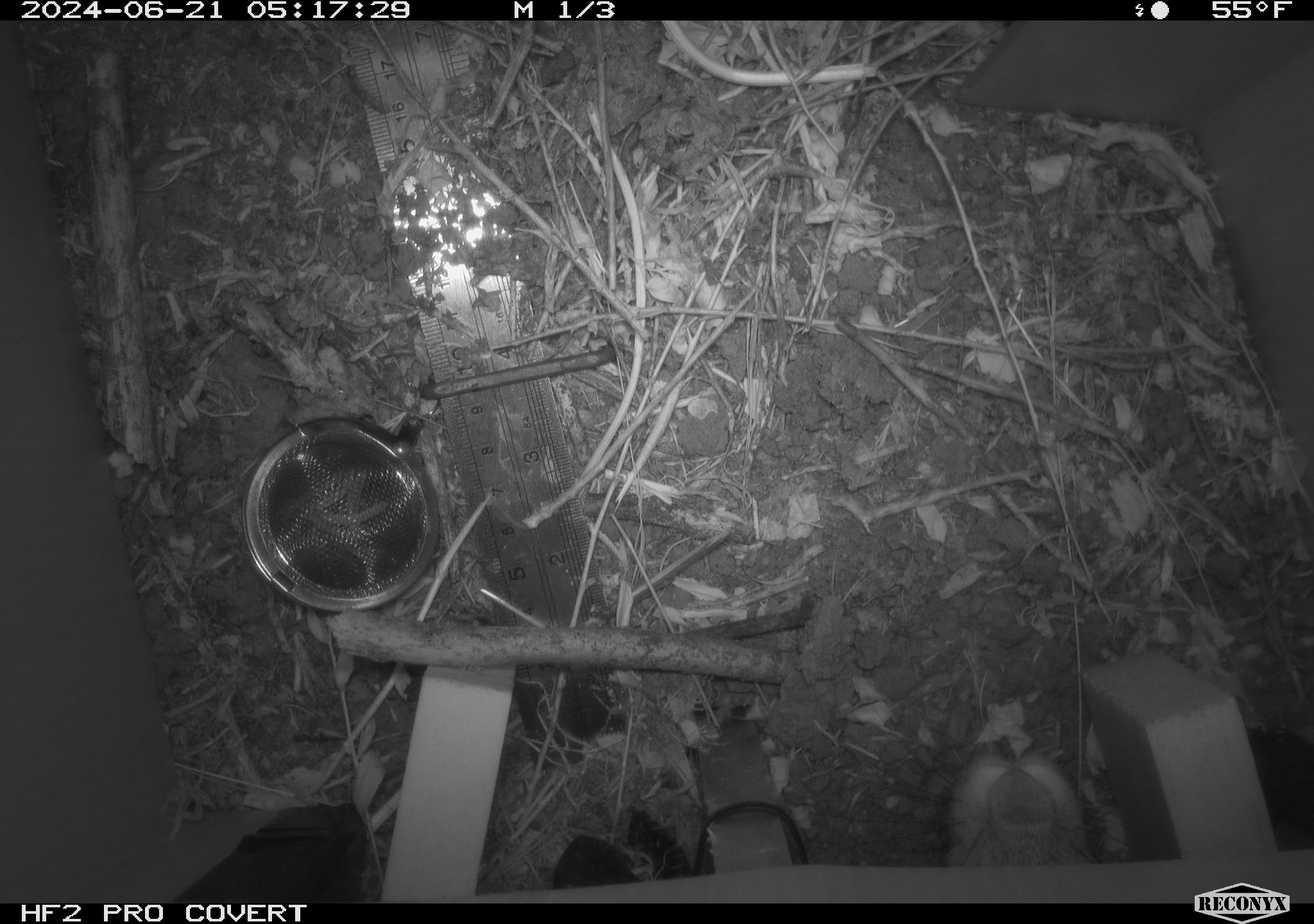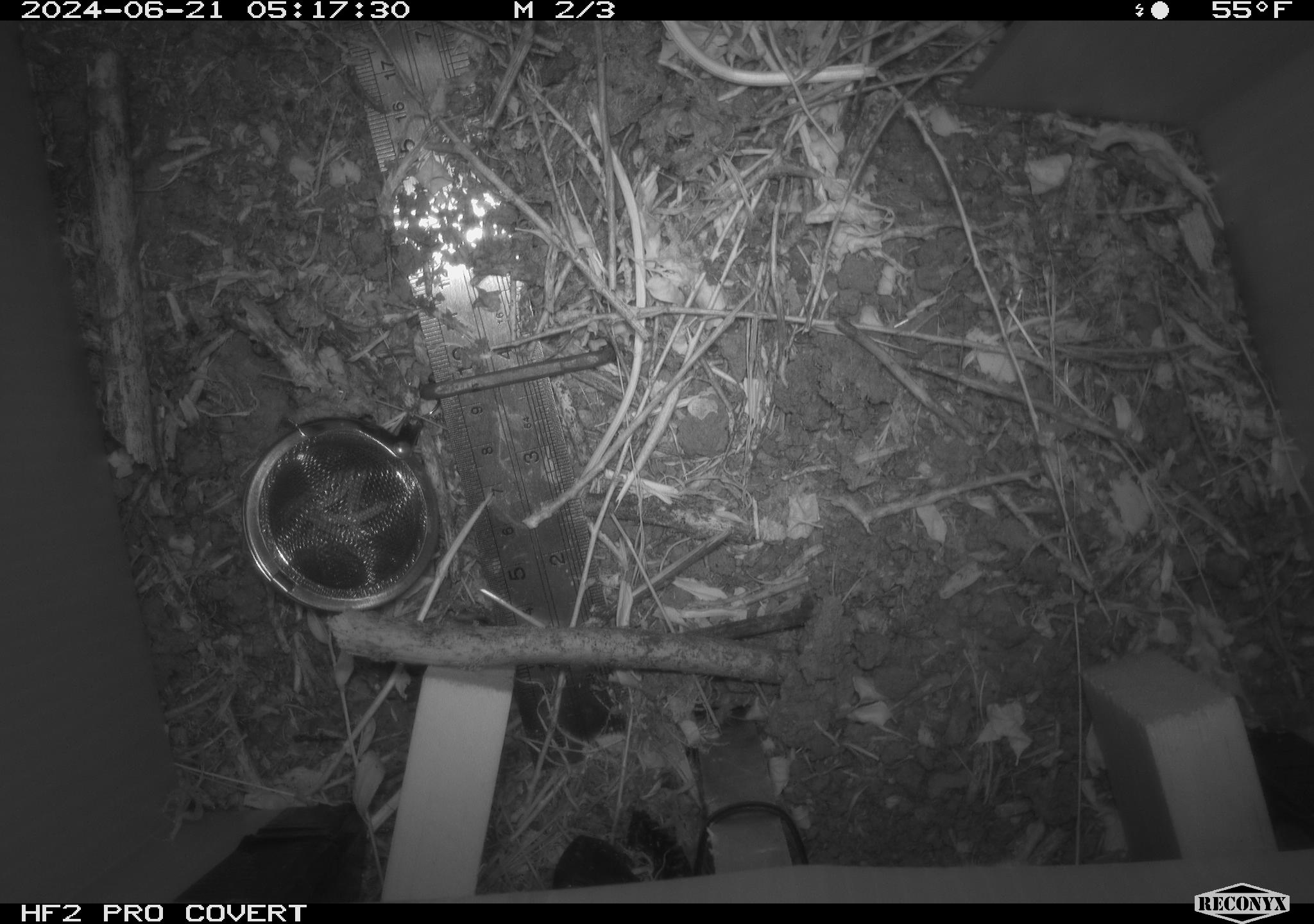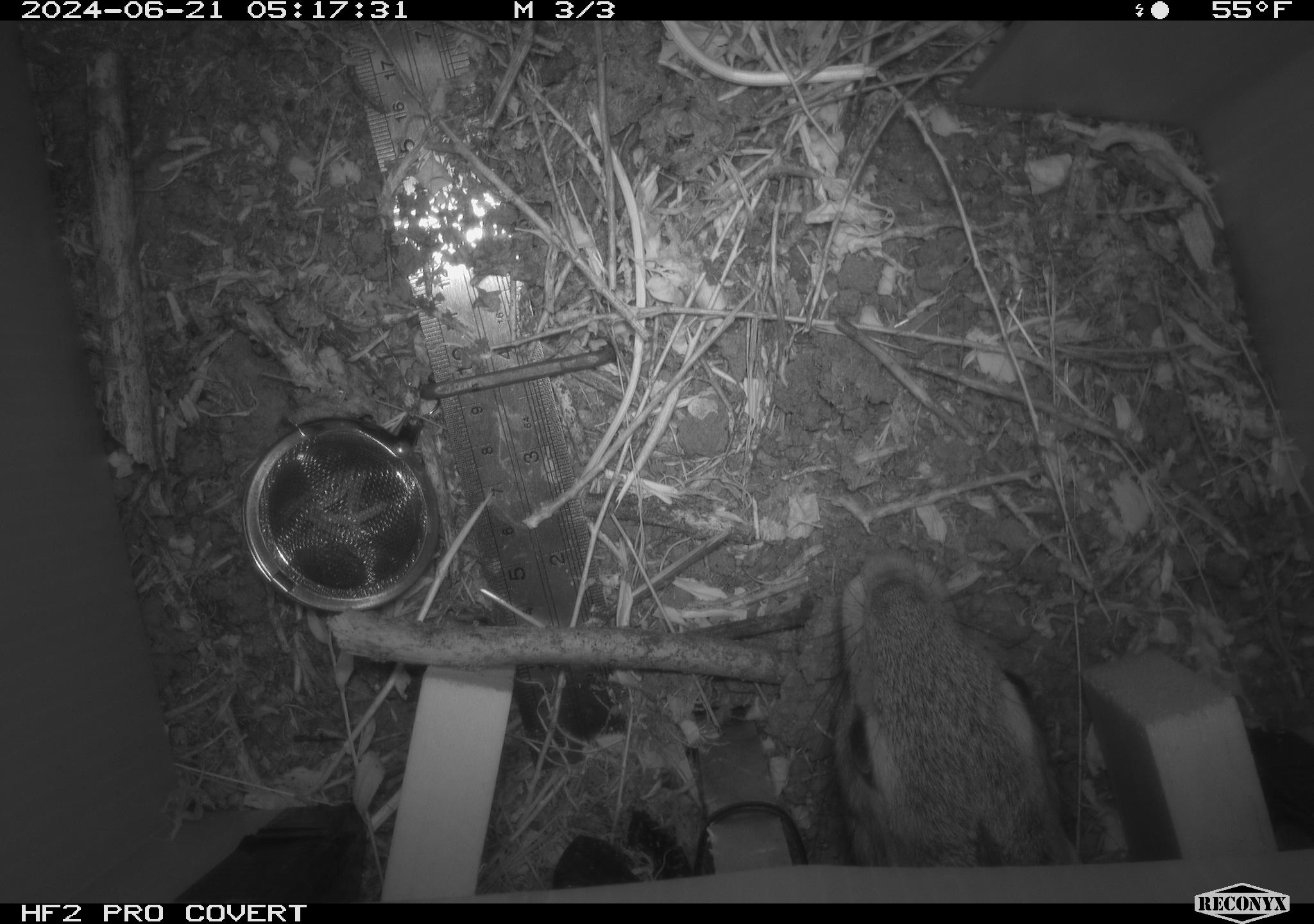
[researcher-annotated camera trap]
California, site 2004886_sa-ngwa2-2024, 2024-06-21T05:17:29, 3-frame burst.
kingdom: Animalia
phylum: Chordata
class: Mammalia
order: Lagomorpha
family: Leporidae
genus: Sylvilagus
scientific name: Sylvilagus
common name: cottontail rabbits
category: sylvilagus species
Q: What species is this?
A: Sylvilagus species (cottontail rabbits) (Sylvilagus).